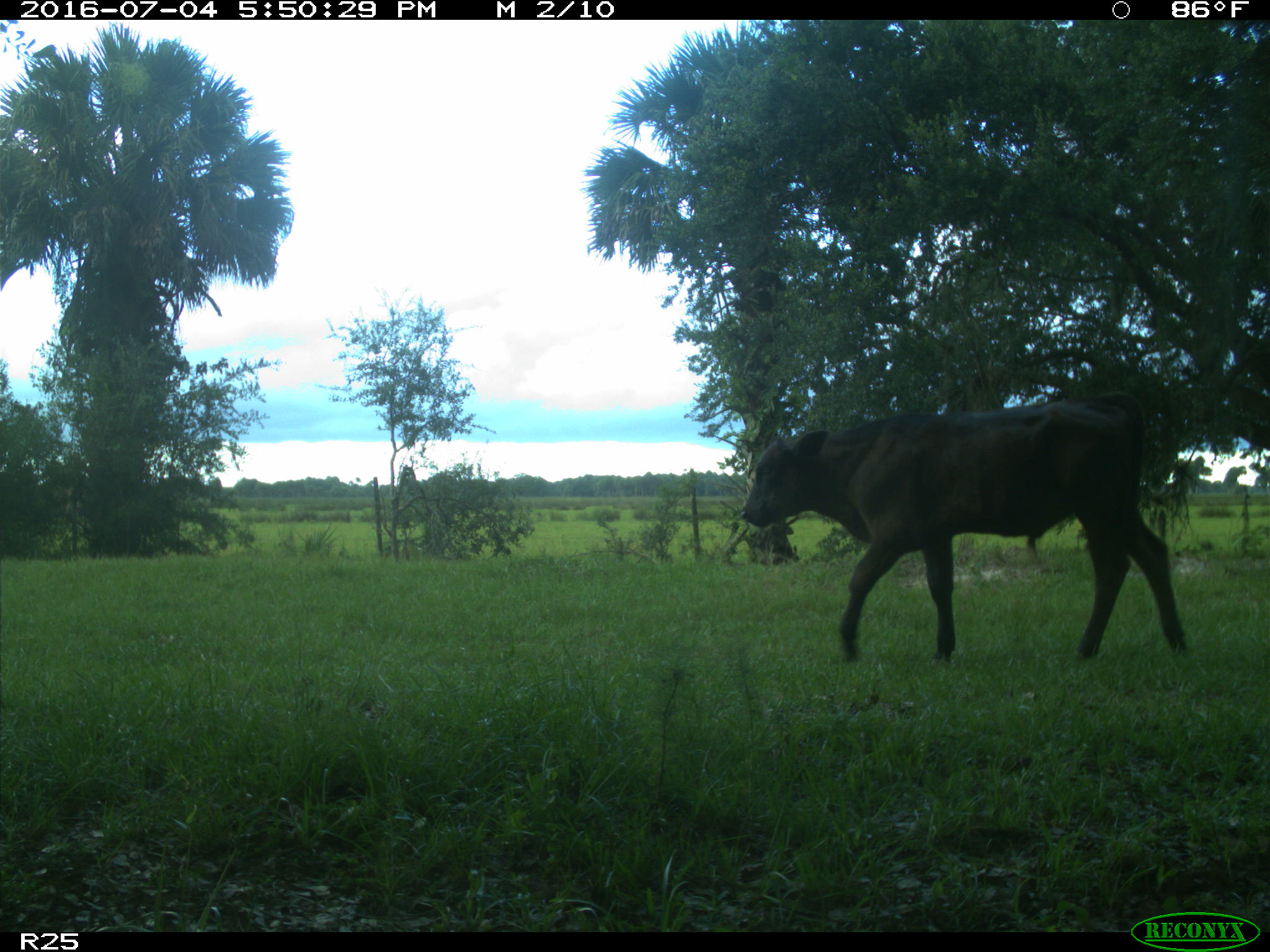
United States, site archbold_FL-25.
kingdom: Animalia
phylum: Chordata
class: Mammalia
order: Artiodactyla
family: Bovidae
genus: Bos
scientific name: Bos taurus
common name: domestic cow